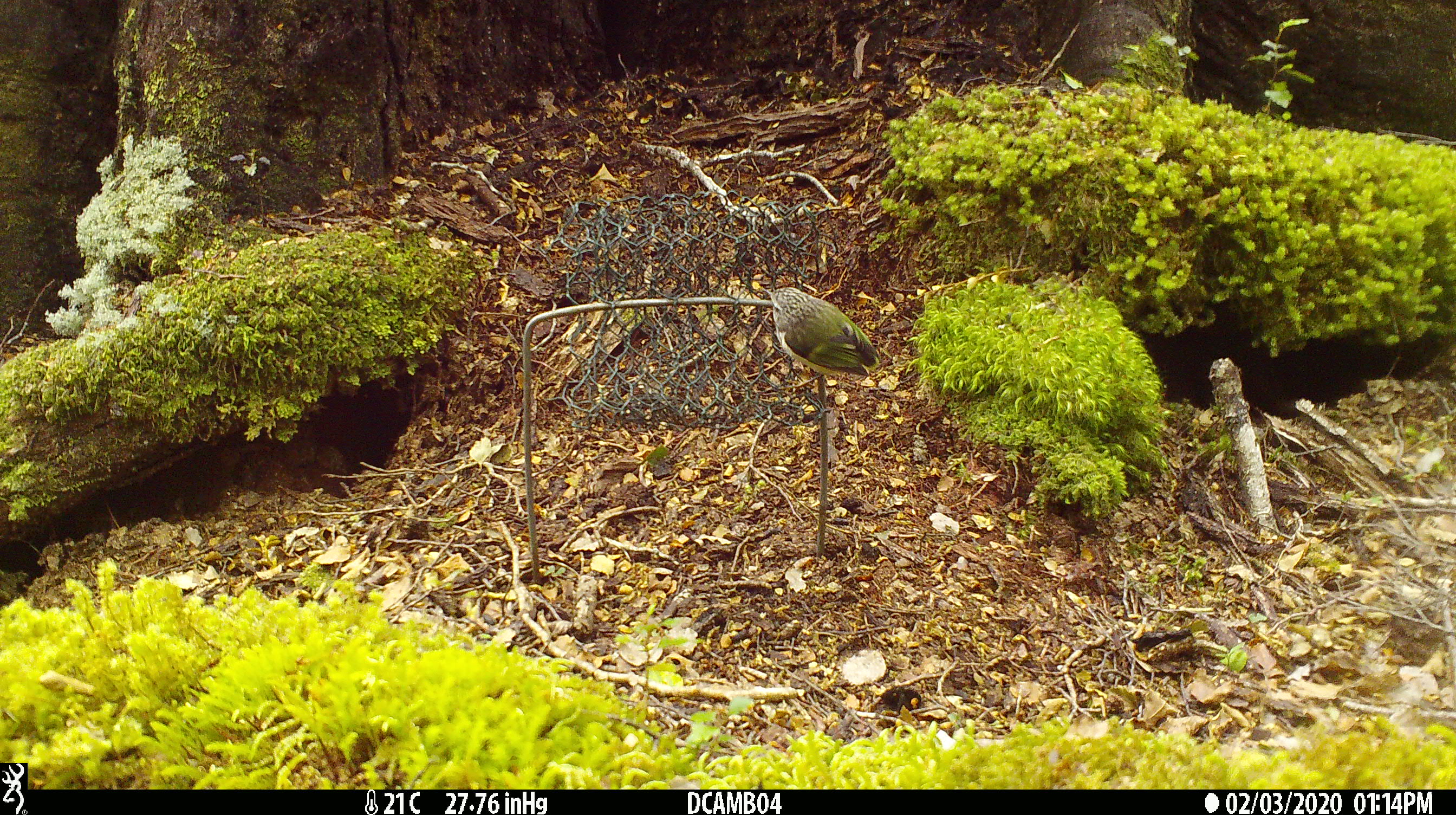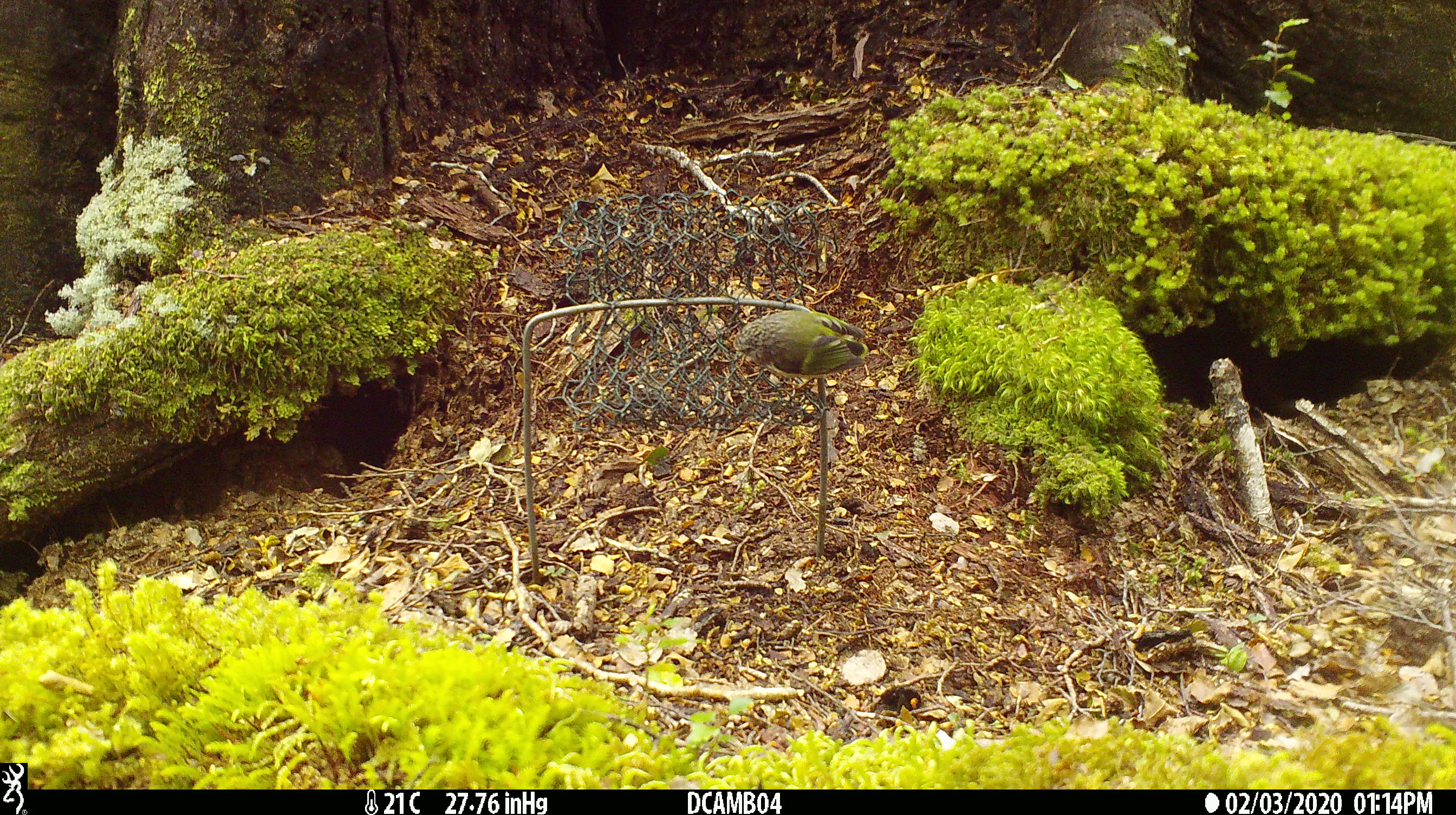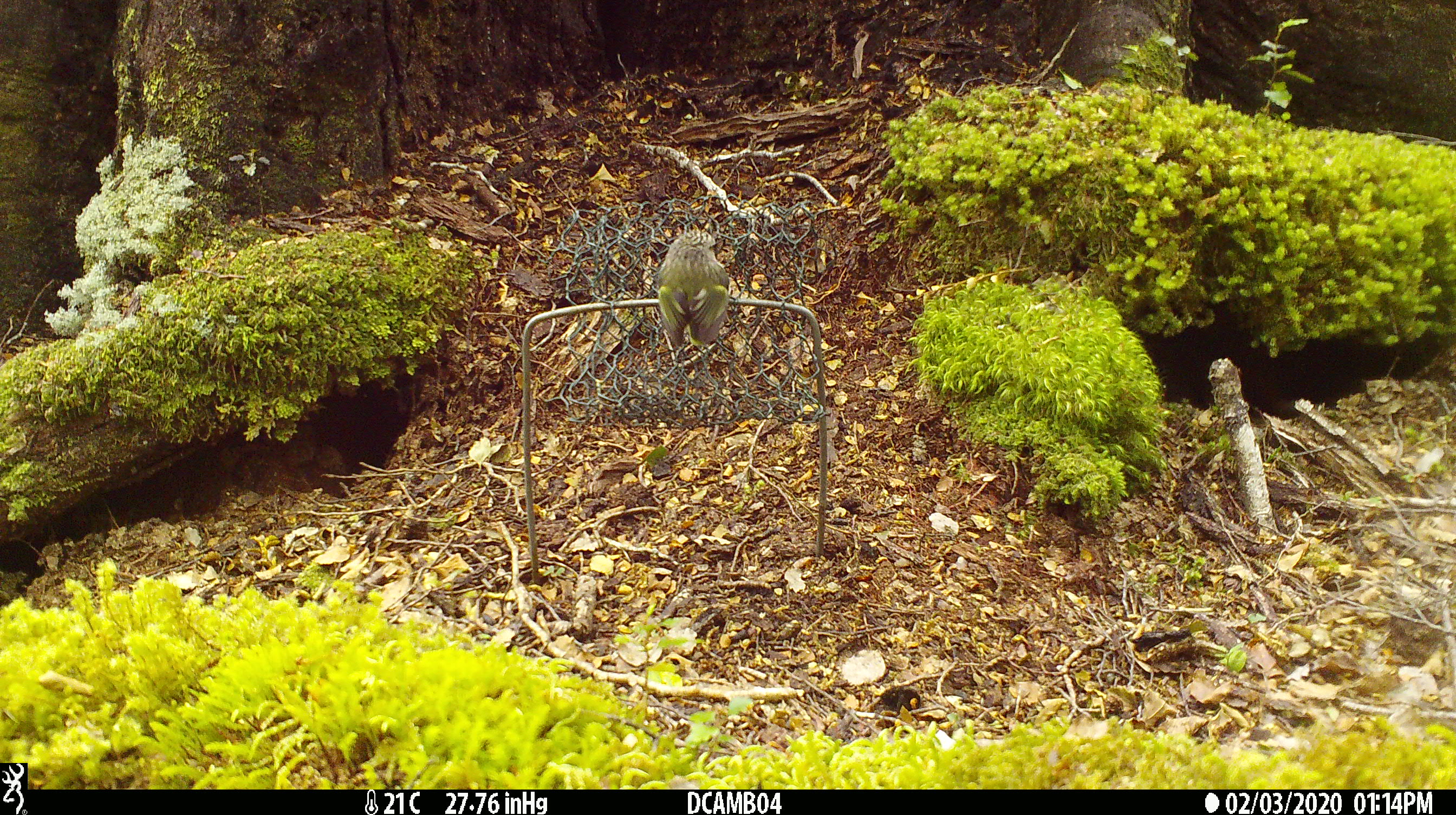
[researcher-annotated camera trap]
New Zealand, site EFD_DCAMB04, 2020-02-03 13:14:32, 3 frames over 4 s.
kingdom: Animalia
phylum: Chordata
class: Aves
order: Passeriformes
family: Acanthisittidae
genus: Acanthisitta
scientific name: Acanthisitta chloris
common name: rifleman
Rifleman (Acanthisitta chloris).